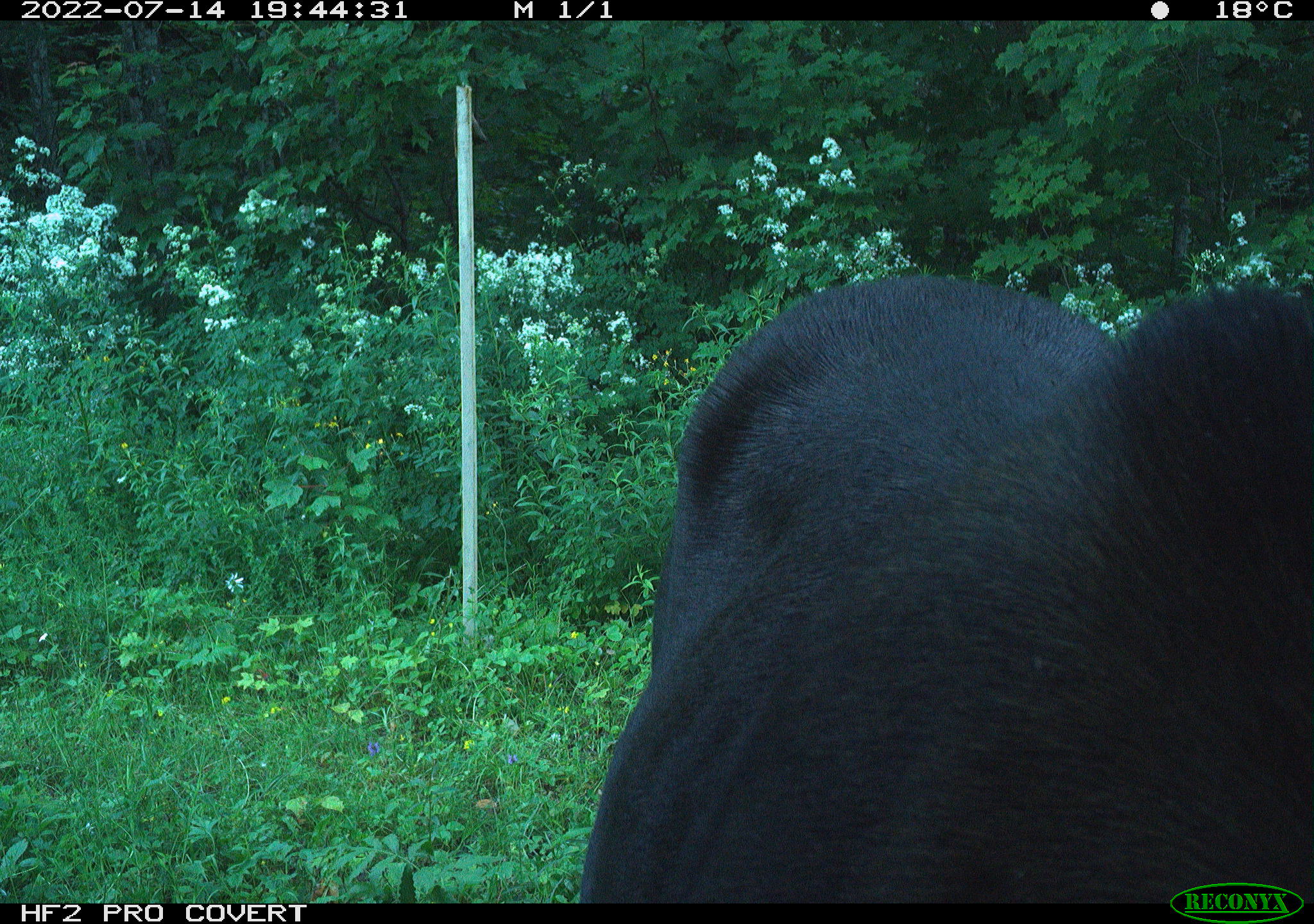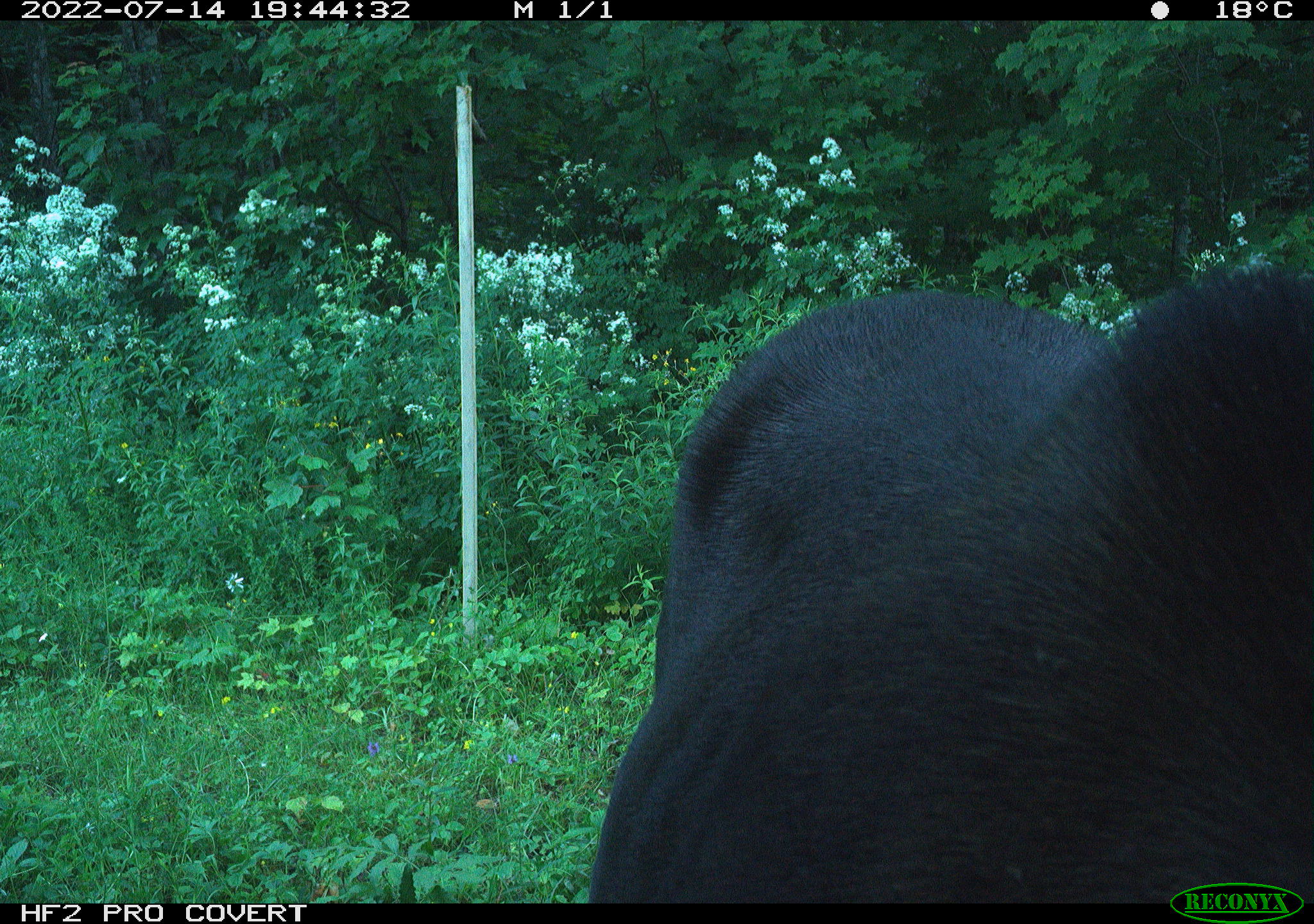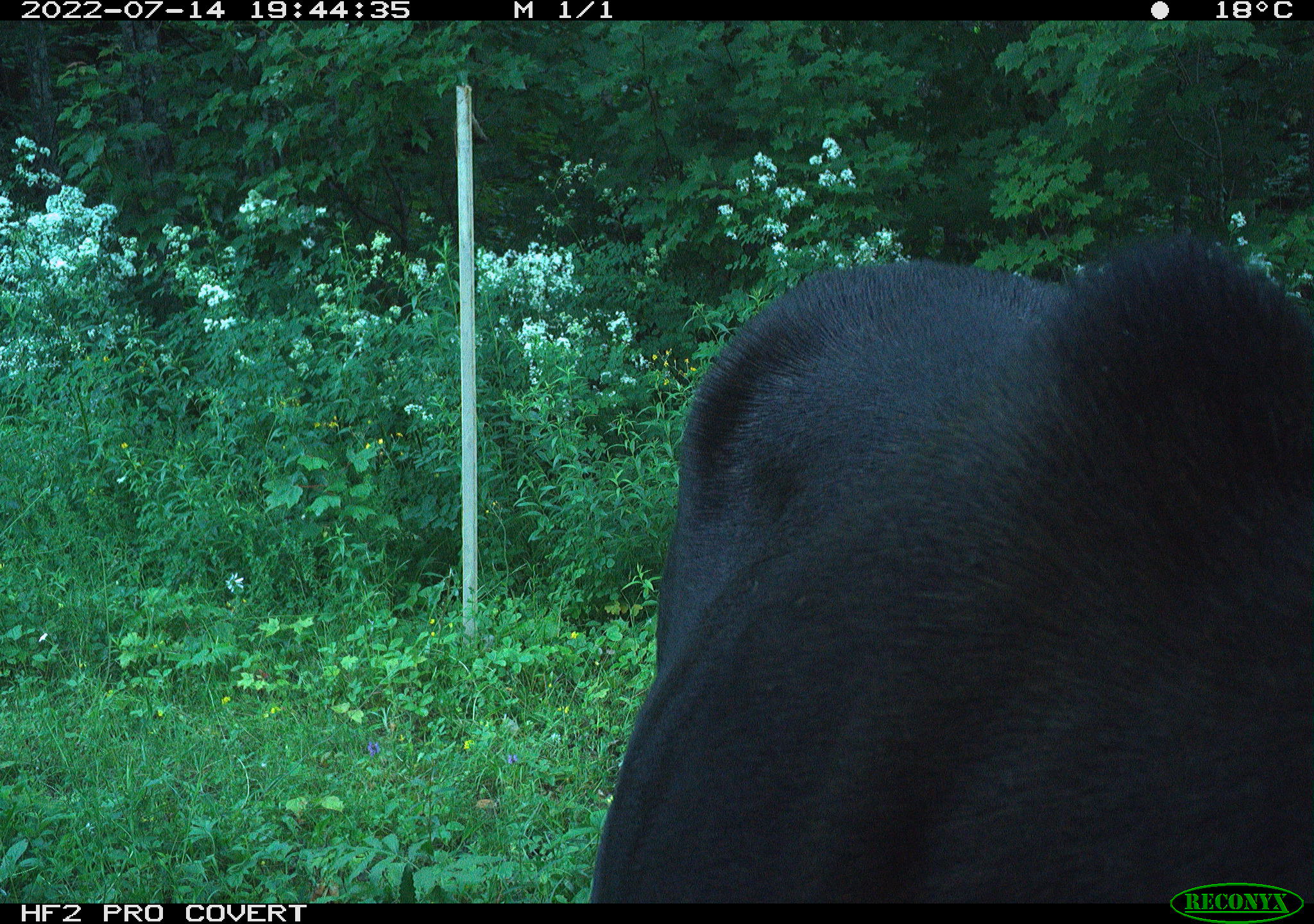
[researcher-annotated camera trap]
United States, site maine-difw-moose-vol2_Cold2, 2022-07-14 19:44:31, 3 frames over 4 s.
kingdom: Animalia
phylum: Chordata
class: Mammalia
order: Artiodactyla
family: Cervidae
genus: Alces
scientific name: Alces alces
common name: moose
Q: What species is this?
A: Moose (Alces alces).